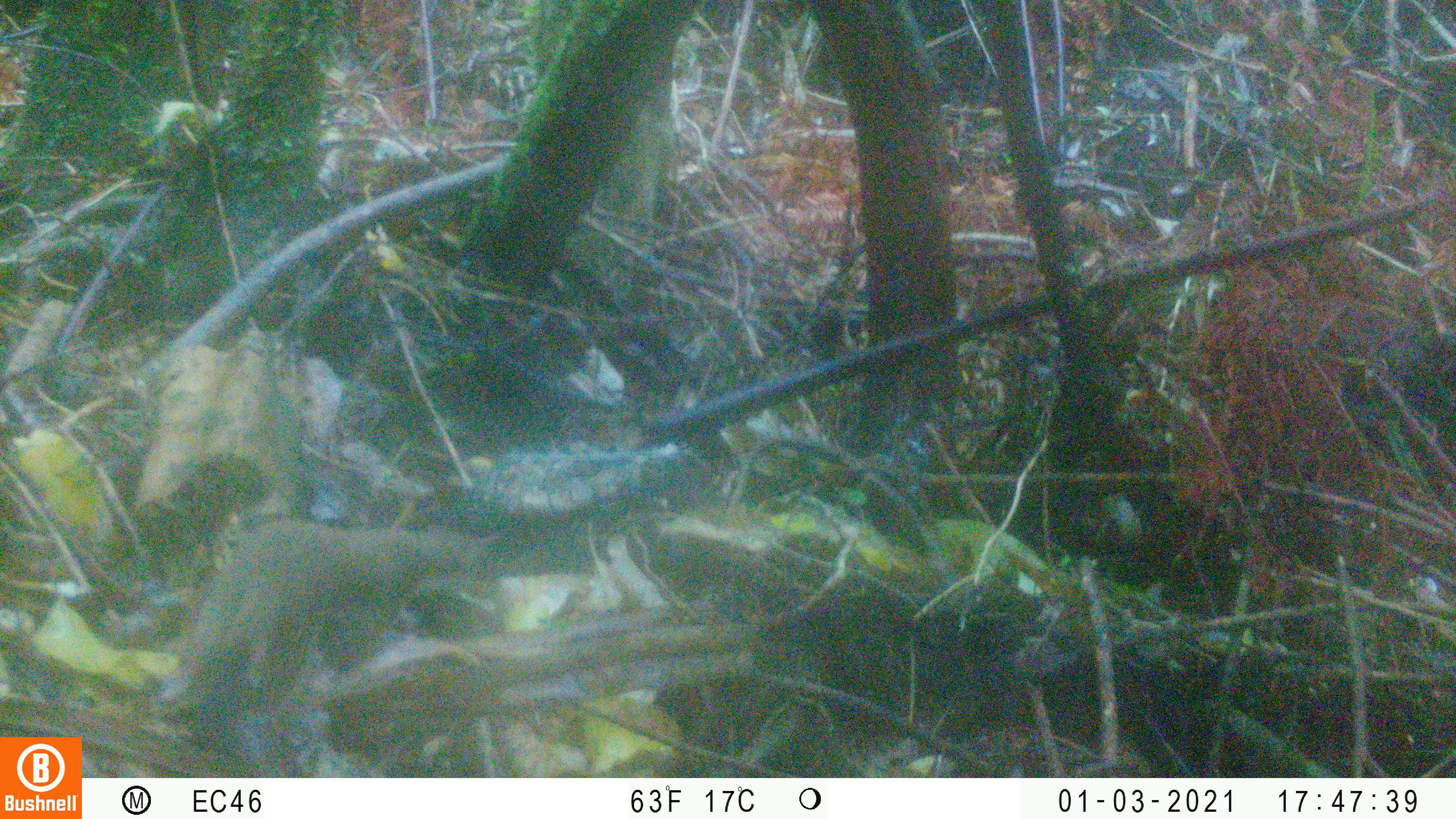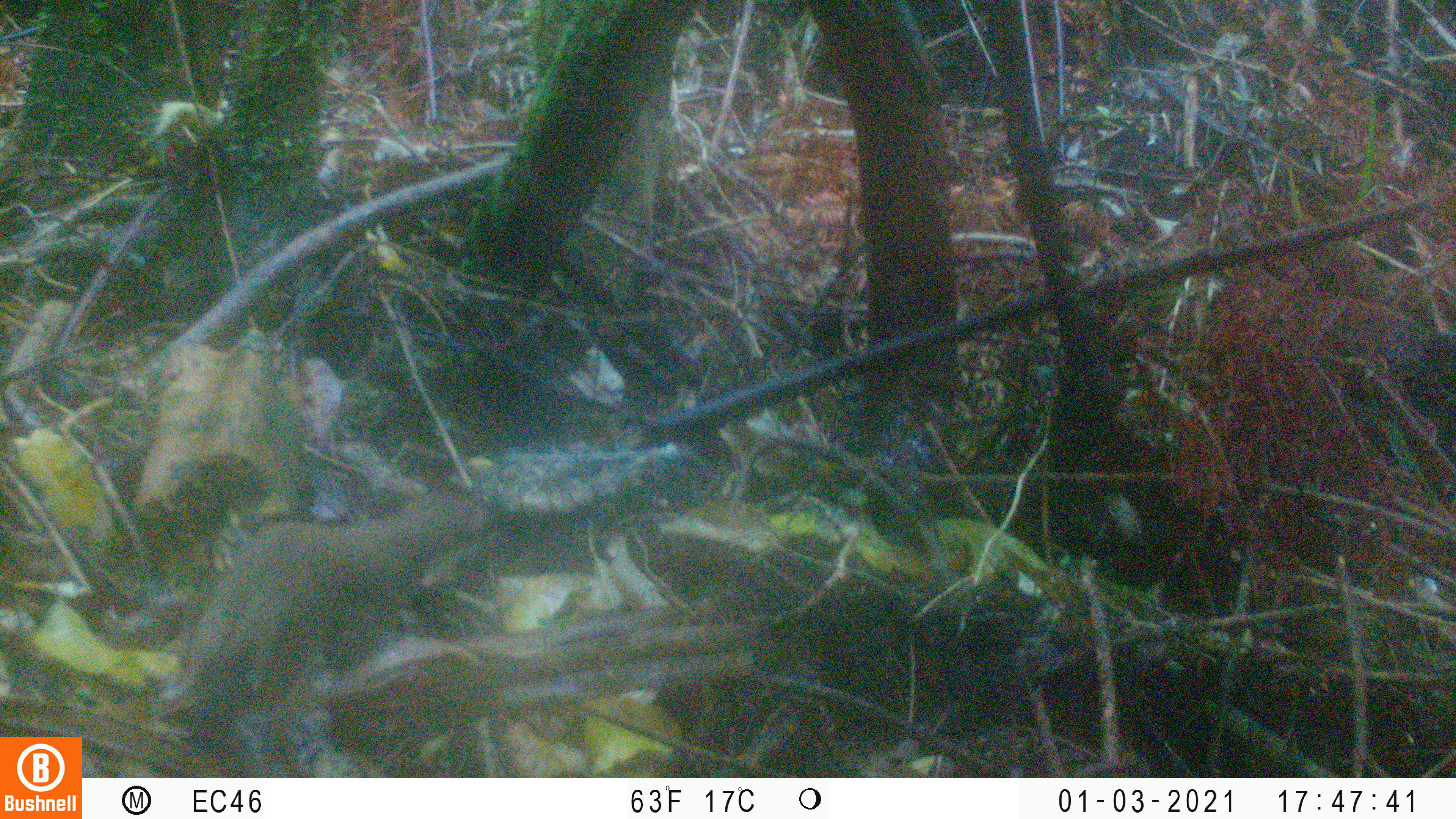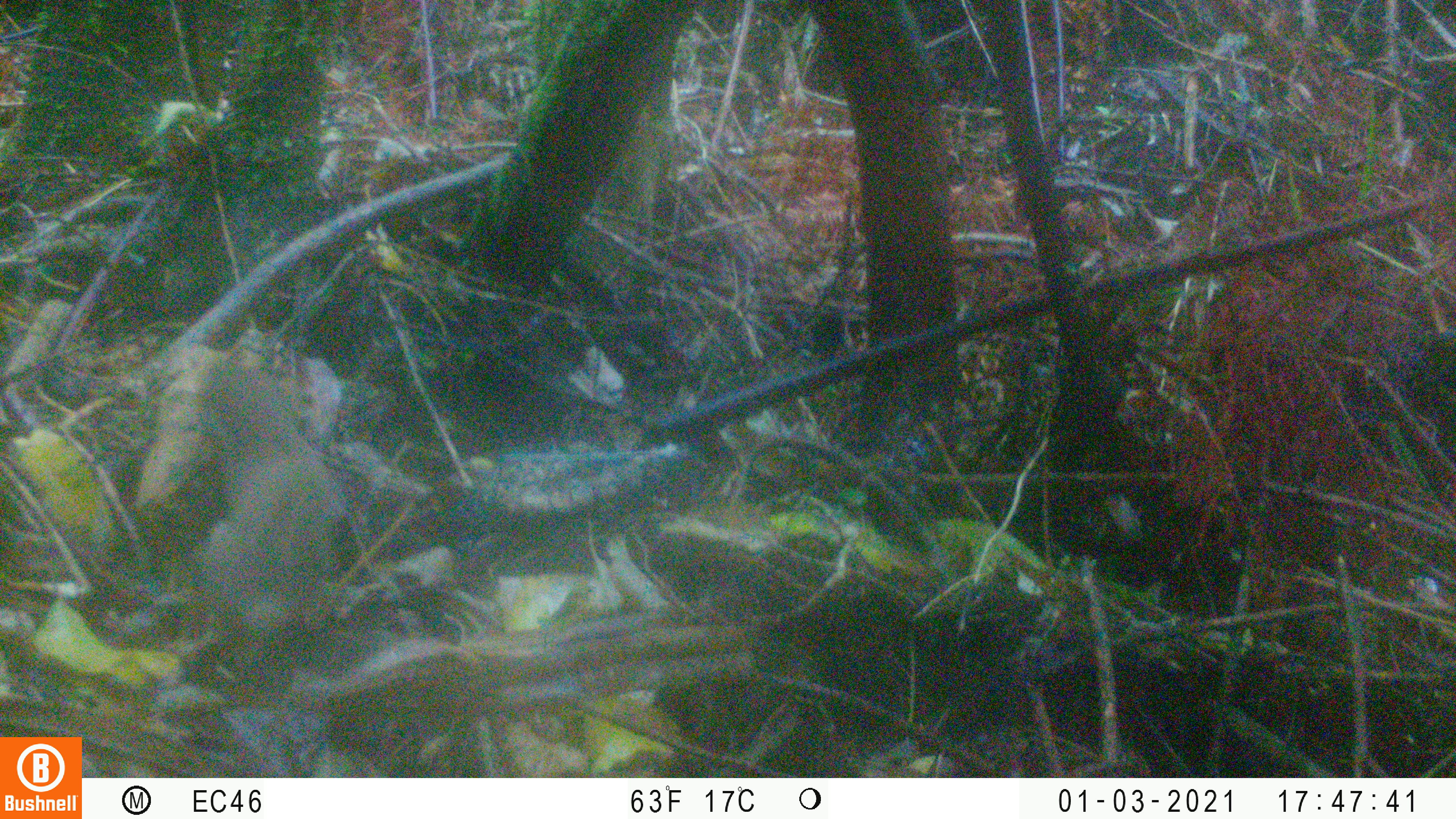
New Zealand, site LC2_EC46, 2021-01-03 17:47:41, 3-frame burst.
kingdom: Animalia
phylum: Chordata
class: Mammalia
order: Carnivora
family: Mustelidae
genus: Mustela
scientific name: Mustela erminea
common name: stoat